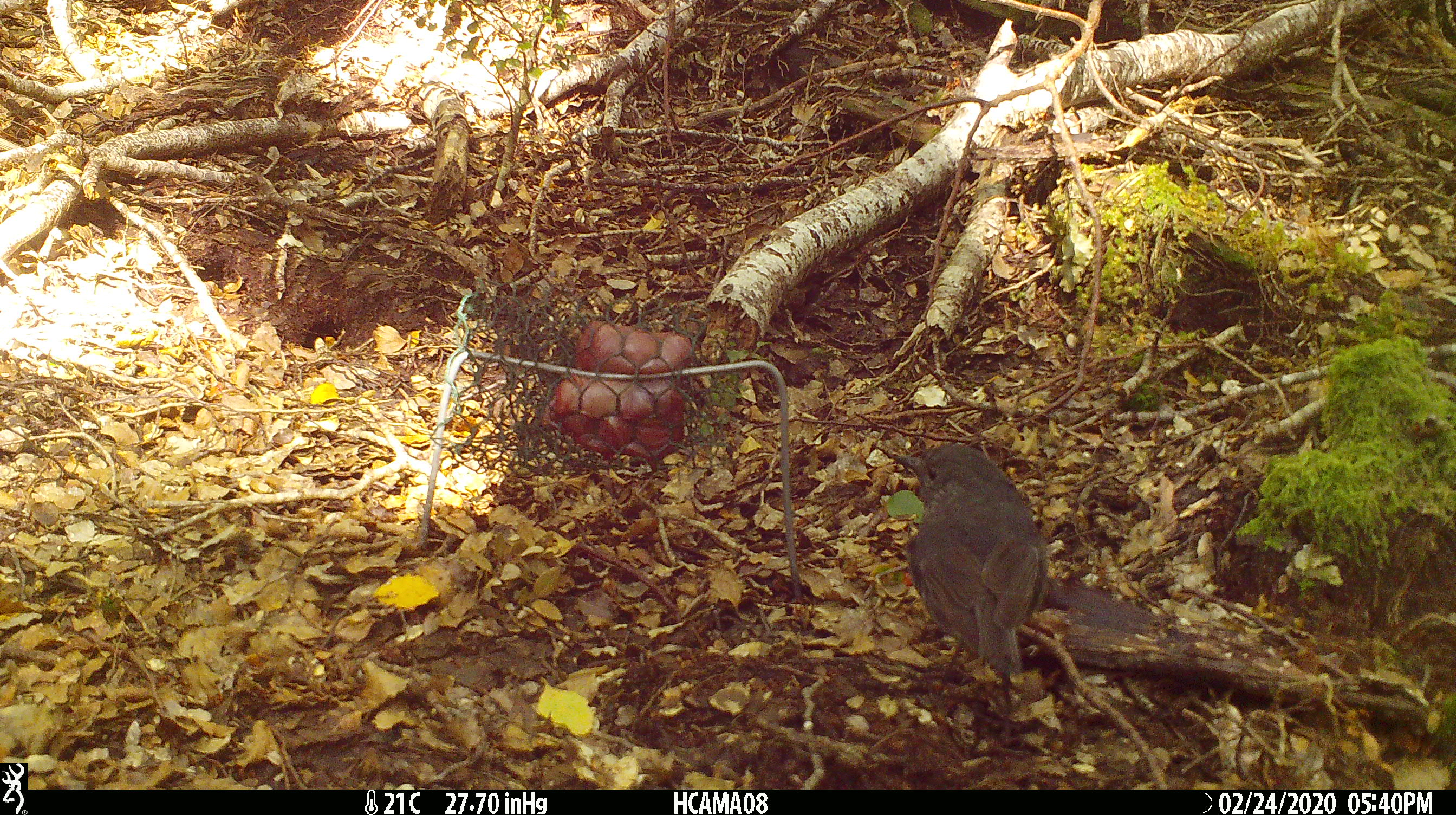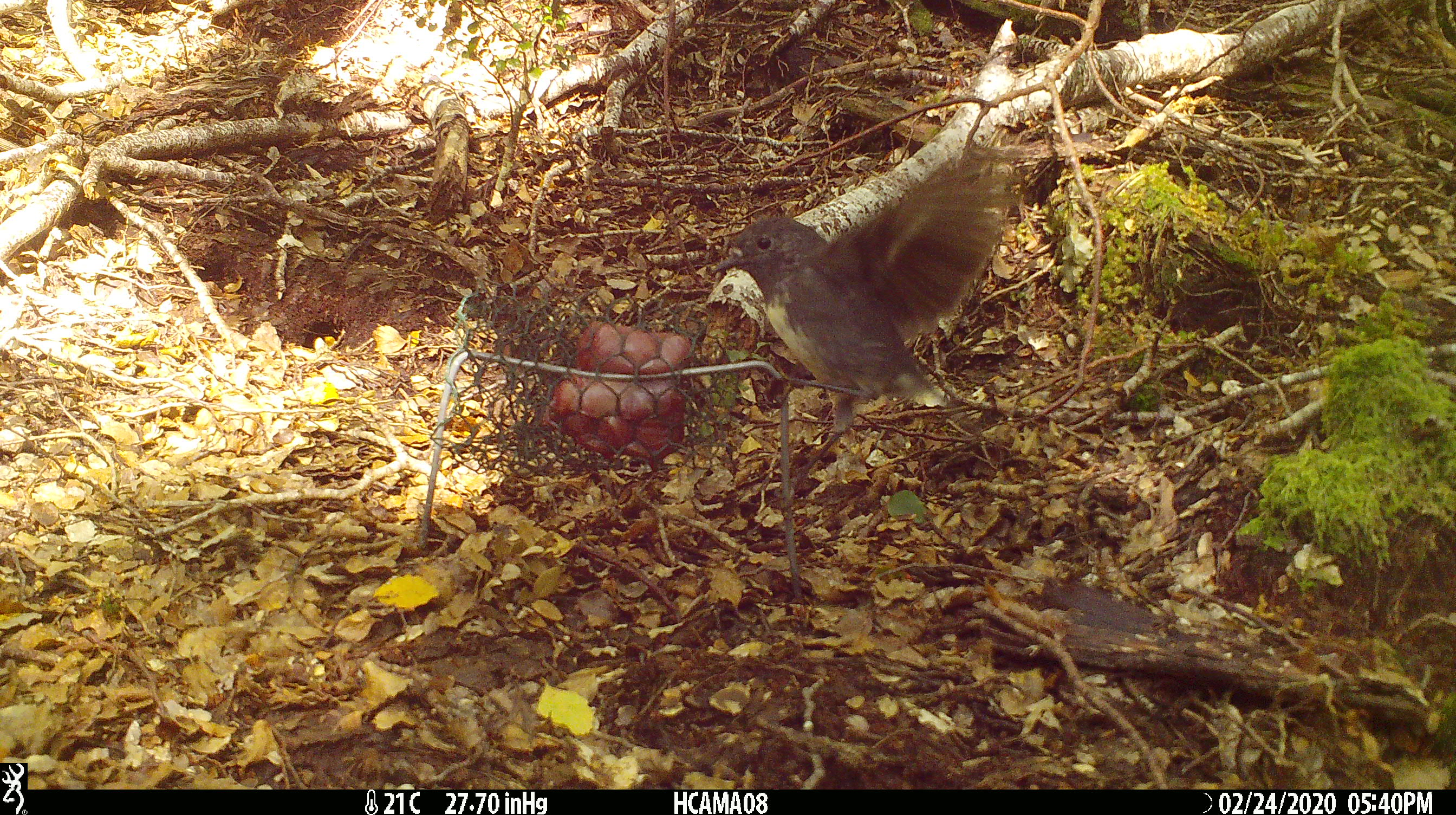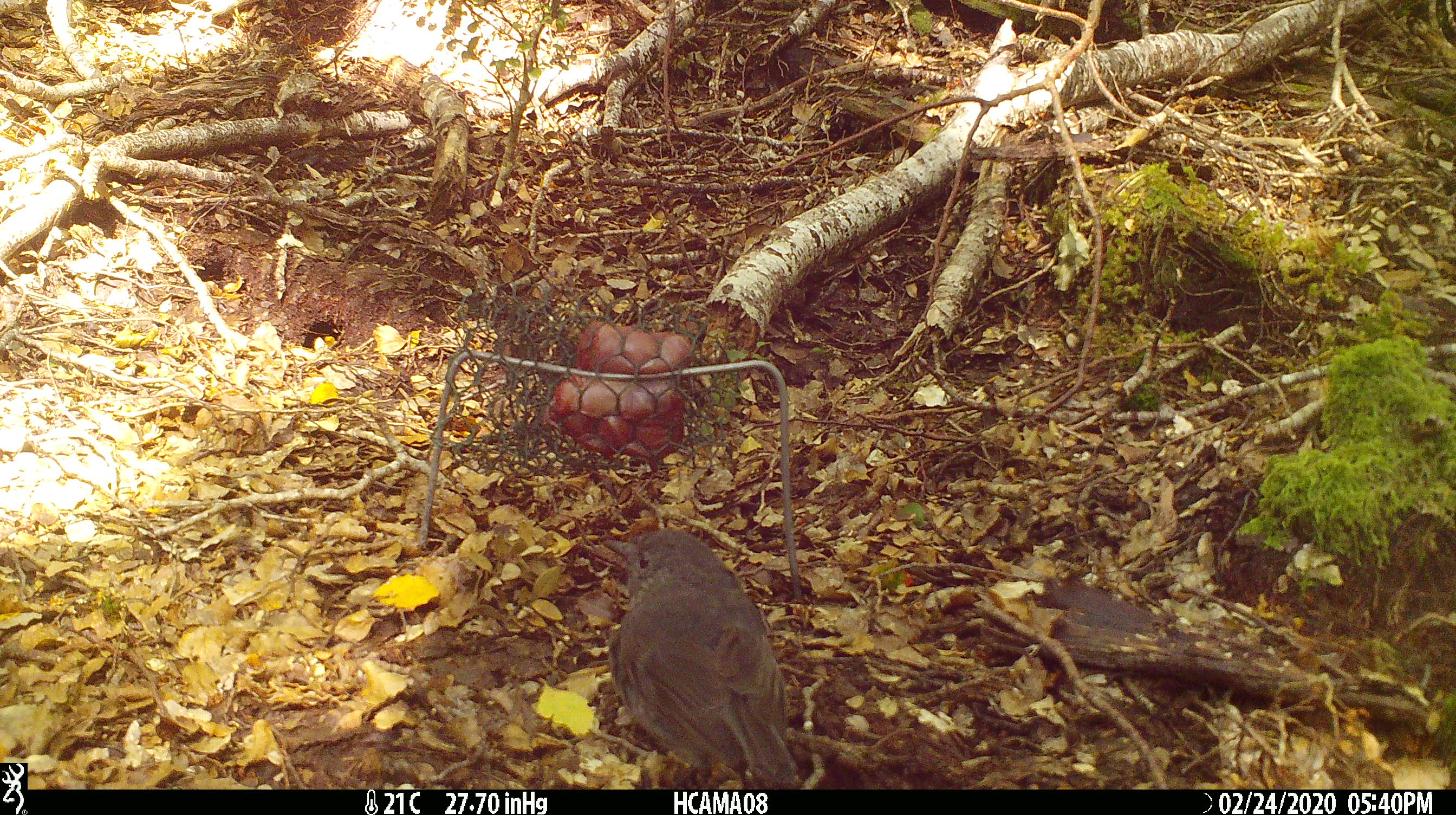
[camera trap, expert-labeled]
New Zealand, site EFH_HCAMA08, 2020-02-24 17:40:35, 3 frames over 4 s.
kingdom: Animalia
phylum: Chordata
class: Aves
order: Passeriformes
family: Petroicidae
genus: Petroica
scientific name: Petroica australis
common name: new zealand robin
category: robin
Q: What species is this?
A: Robin (new zealand robin) (Petroica australis).